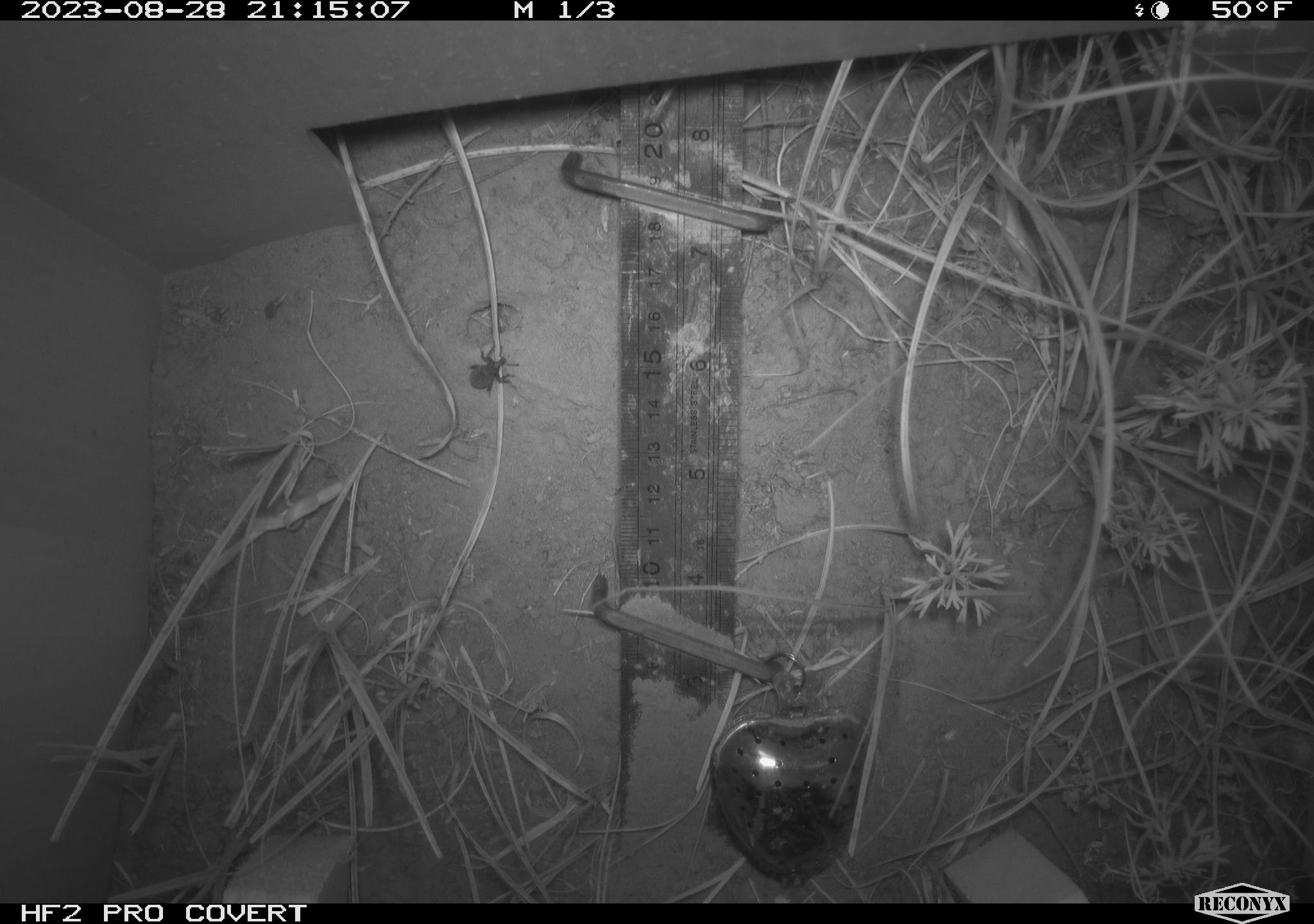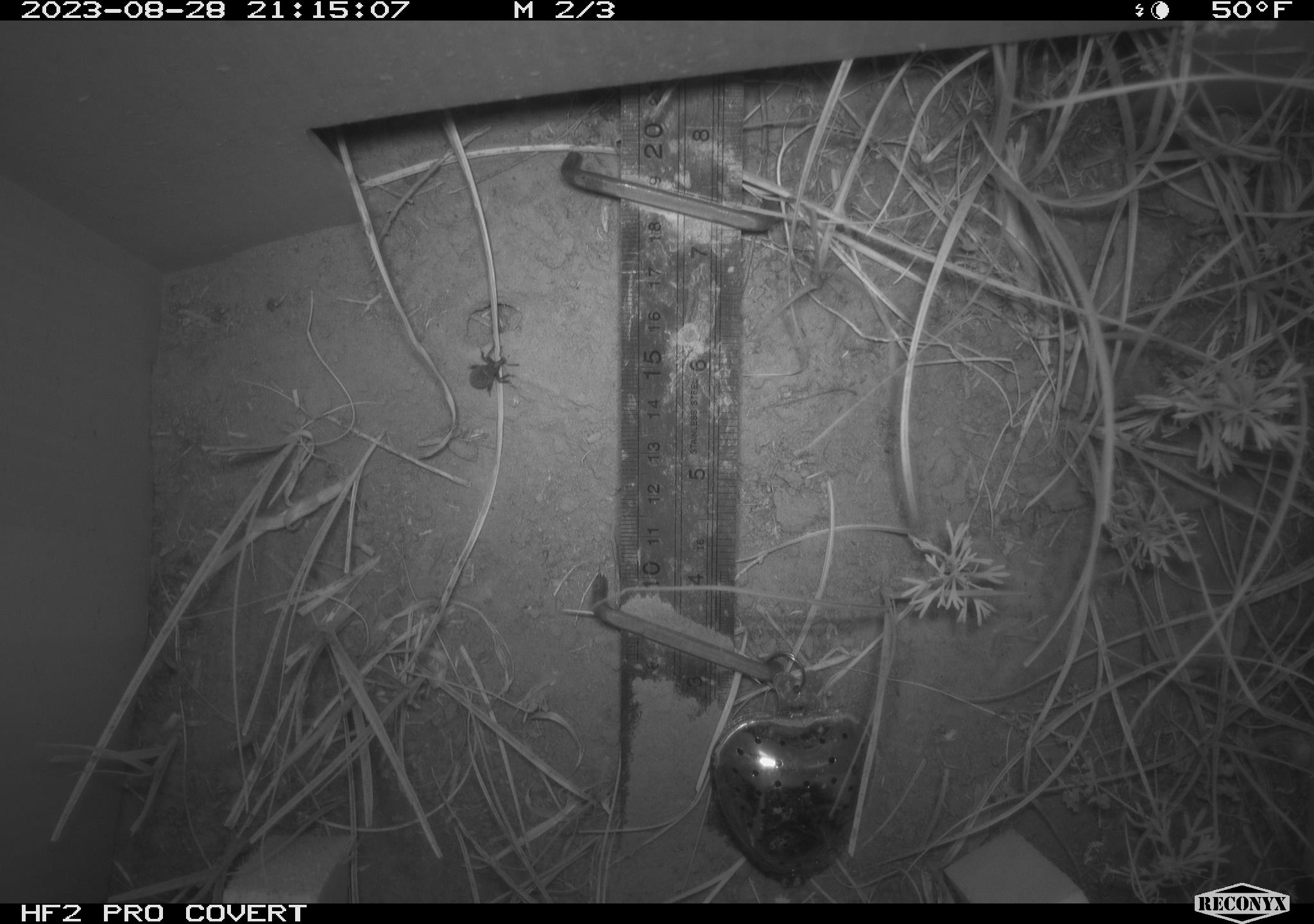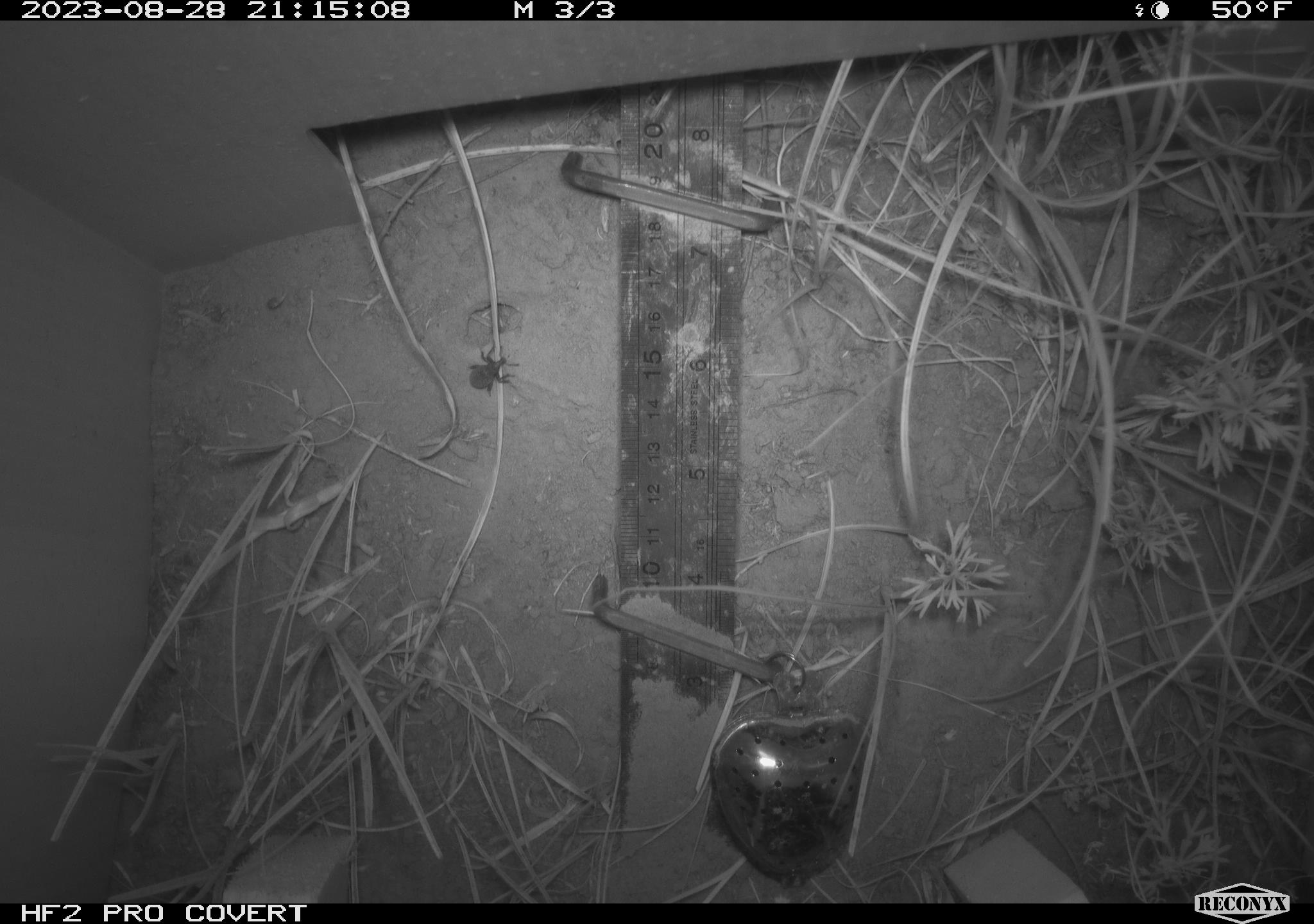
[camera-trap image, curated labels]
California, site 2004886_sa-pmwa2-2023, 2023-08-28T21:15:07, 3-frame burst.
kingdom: Animalia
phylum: Arthropoda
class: Insecta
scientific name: Insecta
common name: insect